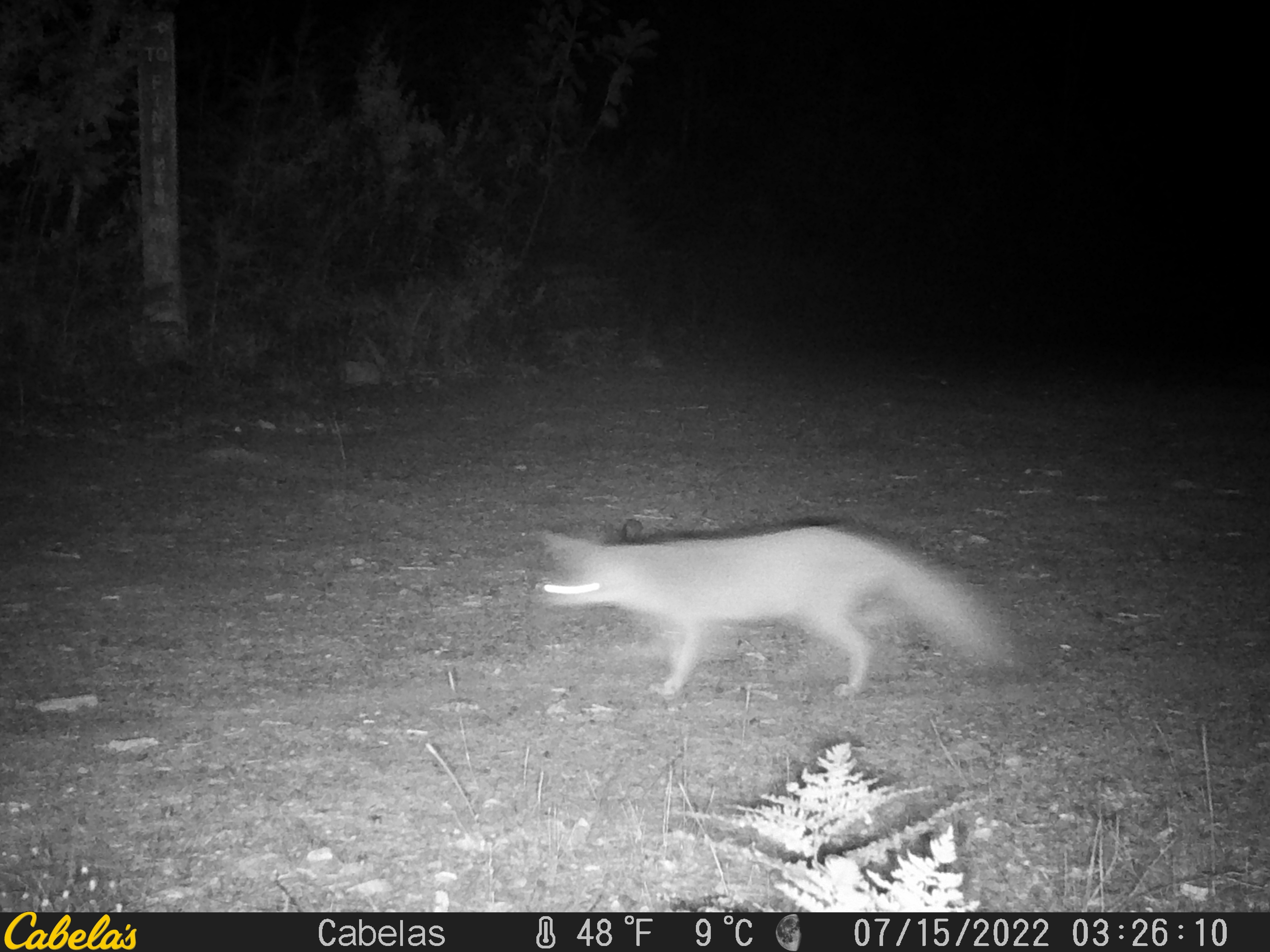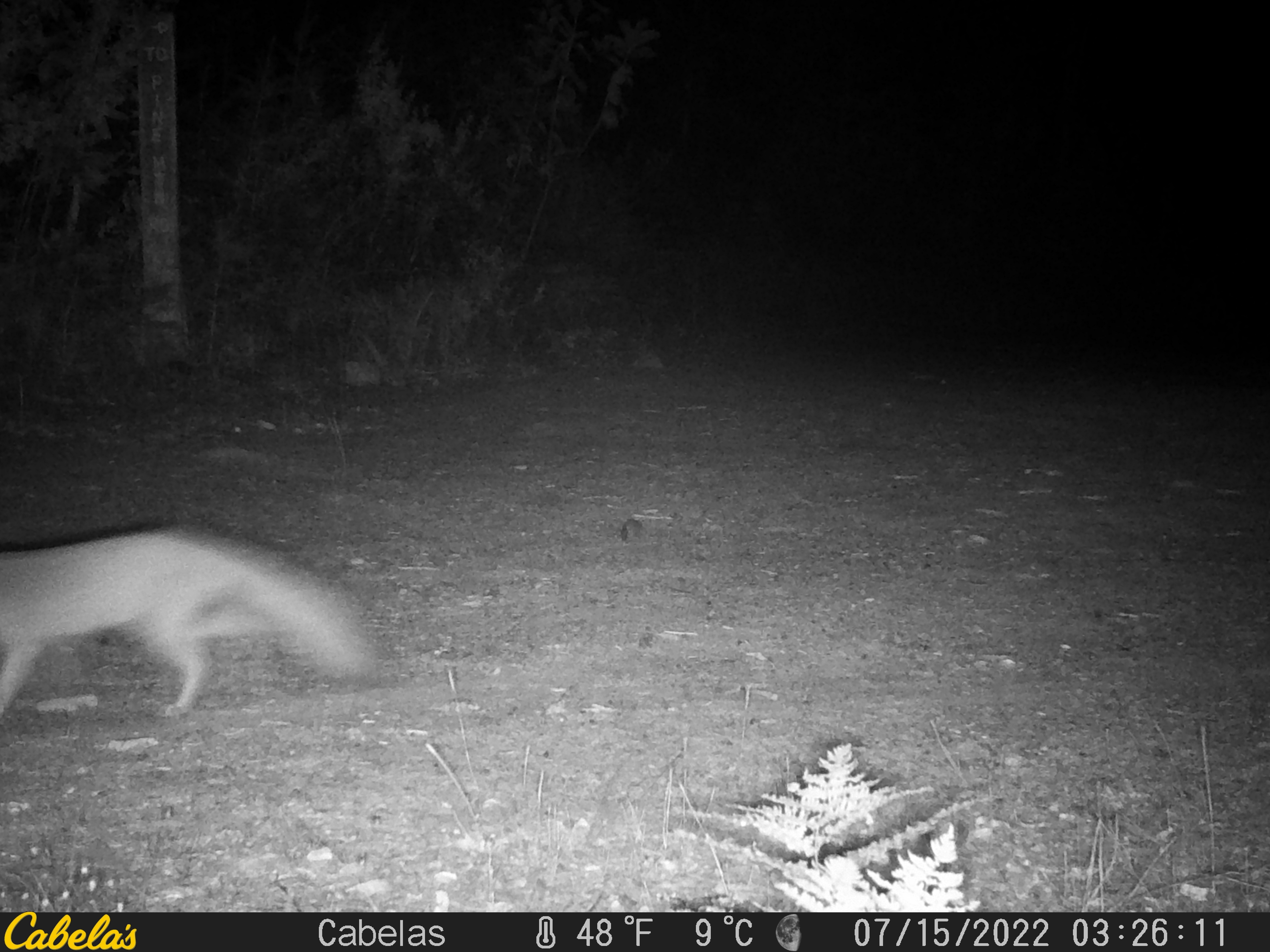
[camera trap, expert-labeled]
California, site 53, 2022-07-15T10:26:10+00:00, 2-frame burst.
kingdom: Animalia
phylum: Chordata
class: Mammalia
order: Carnivora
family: Canidae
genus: Urocyon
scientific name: Urocyon cinereoargenteus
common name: gray fox